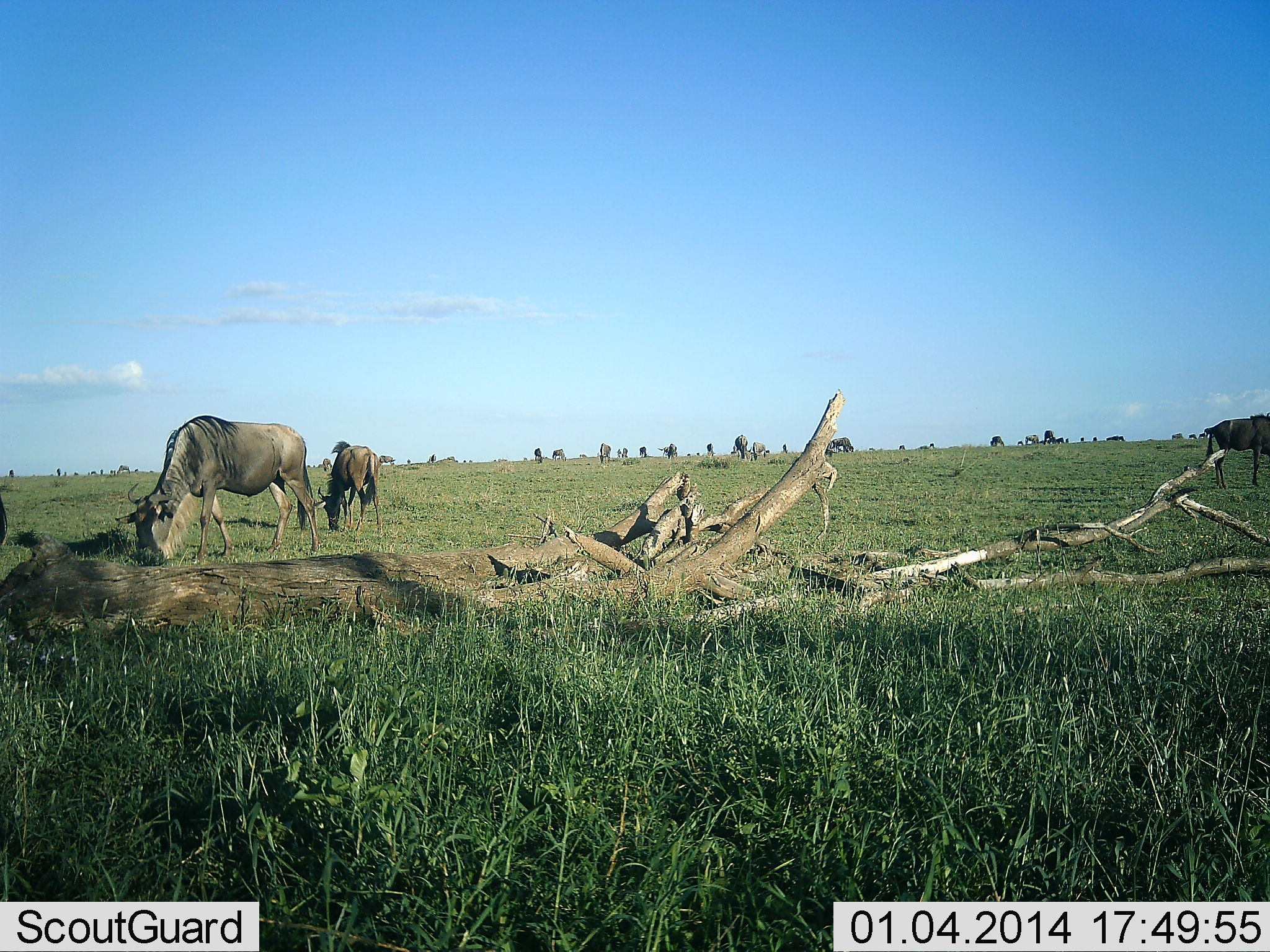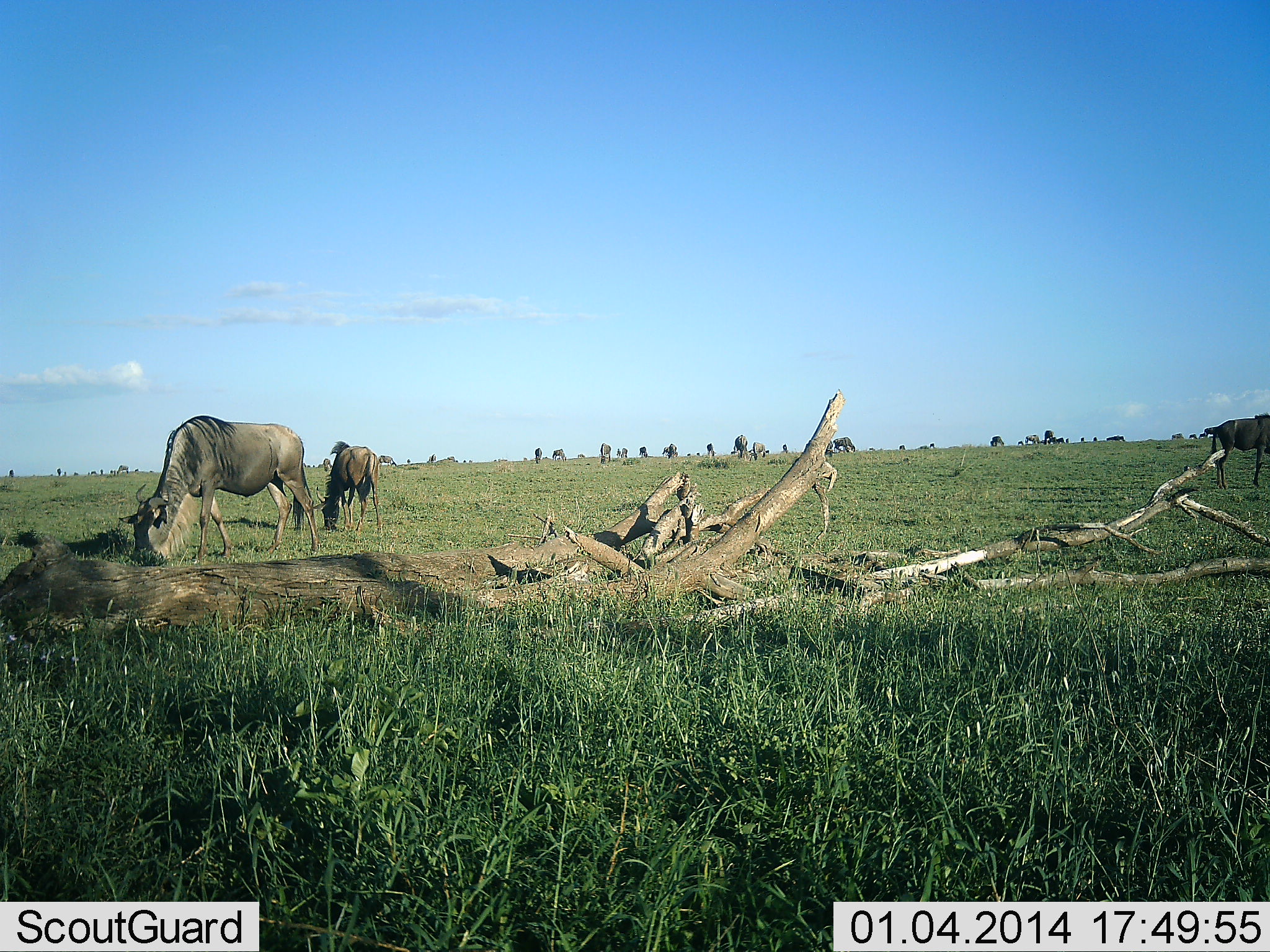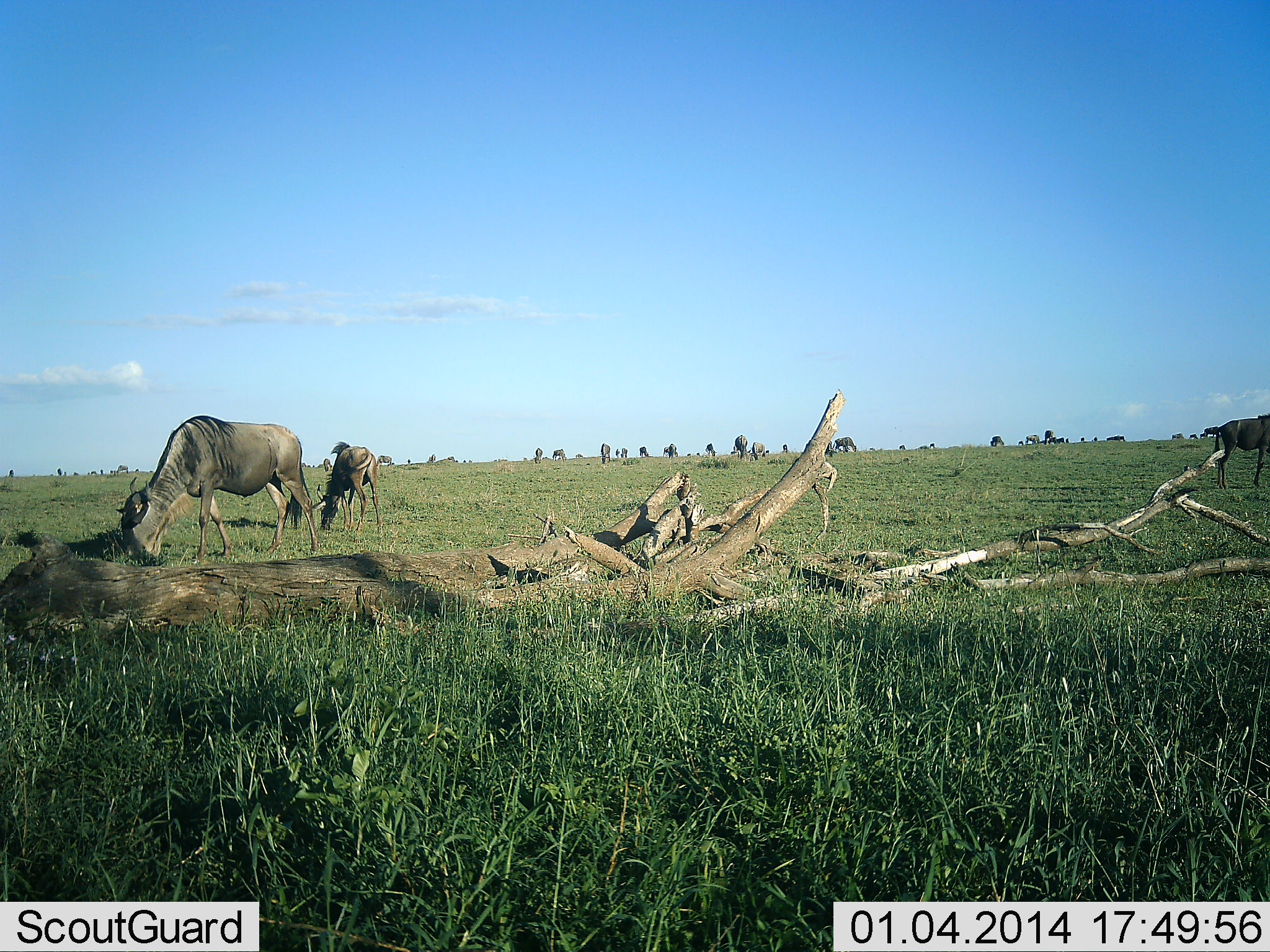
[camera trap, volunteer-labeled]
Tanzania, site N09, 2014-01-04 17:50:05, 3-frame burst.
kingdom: Animalia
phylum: Chordata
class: Mammalia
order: Artiodactyla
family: Bovidae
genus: Connochaetes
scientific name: Connochaetes taurinus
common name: blue wildebeest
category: wildebeest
Wildebeest (blue wildebeest) (Connochaetes taurinus), count 11-50. Behavior (volunteer vote fractions): standing 37%, resting 6%, moving 13%, interacting 2%. Young present (vote fraction): 0%. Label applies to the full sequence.